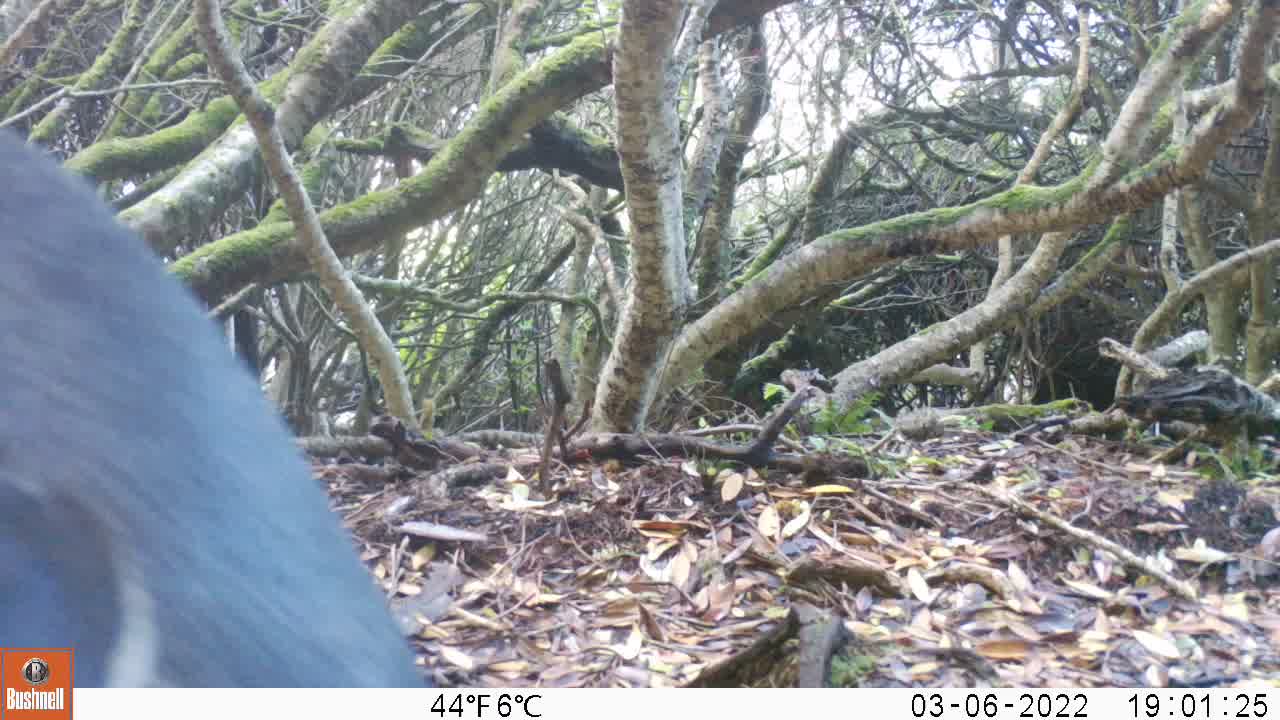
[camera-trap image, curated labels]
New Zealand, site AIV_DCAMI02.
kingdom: Animalia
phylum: Chordata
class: Aves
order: Sphenisciformes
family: Spheniscidae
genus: Megadyptes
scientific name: Megadyptes antipodes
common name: yellow-eyed penguin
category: yellow eyed penguin